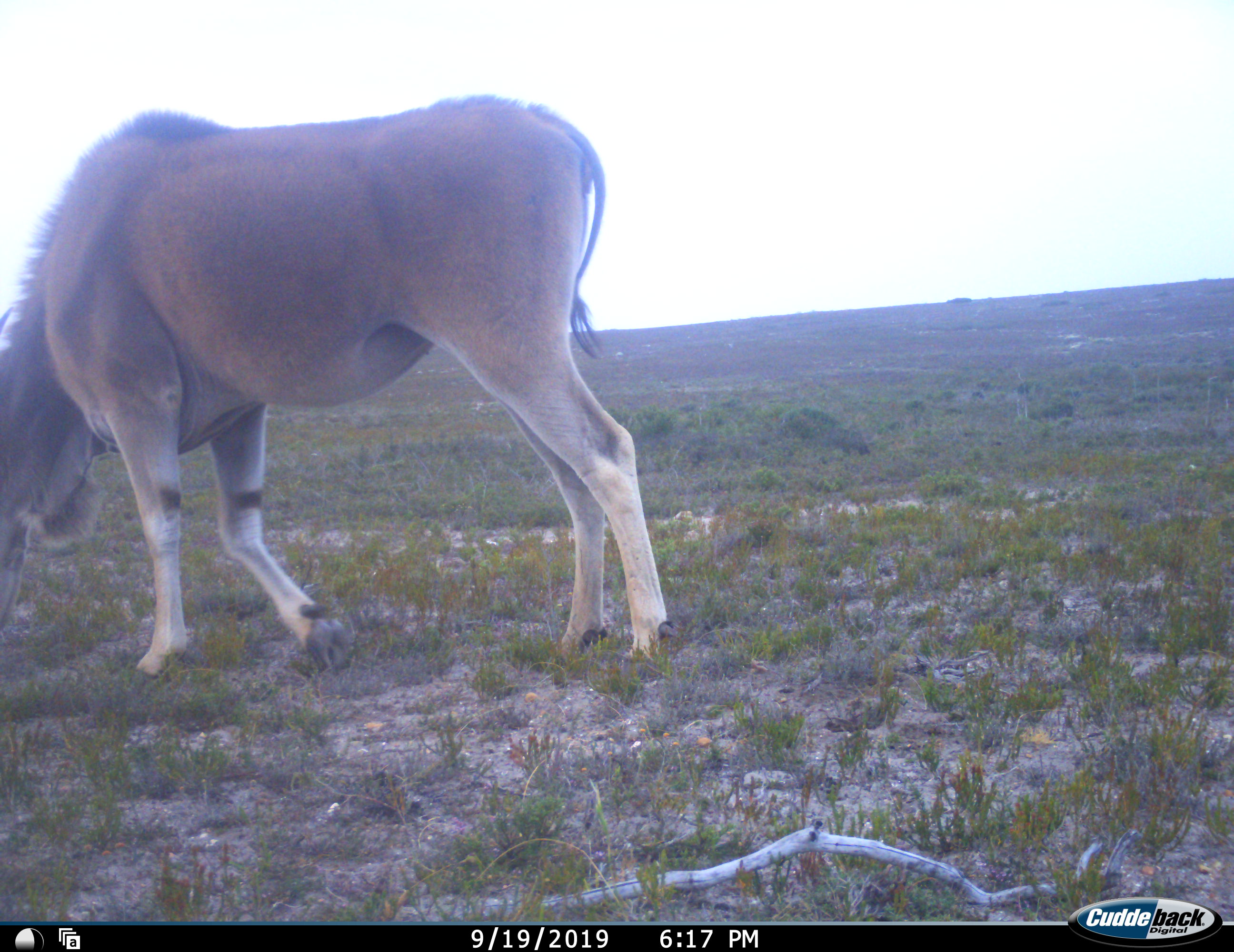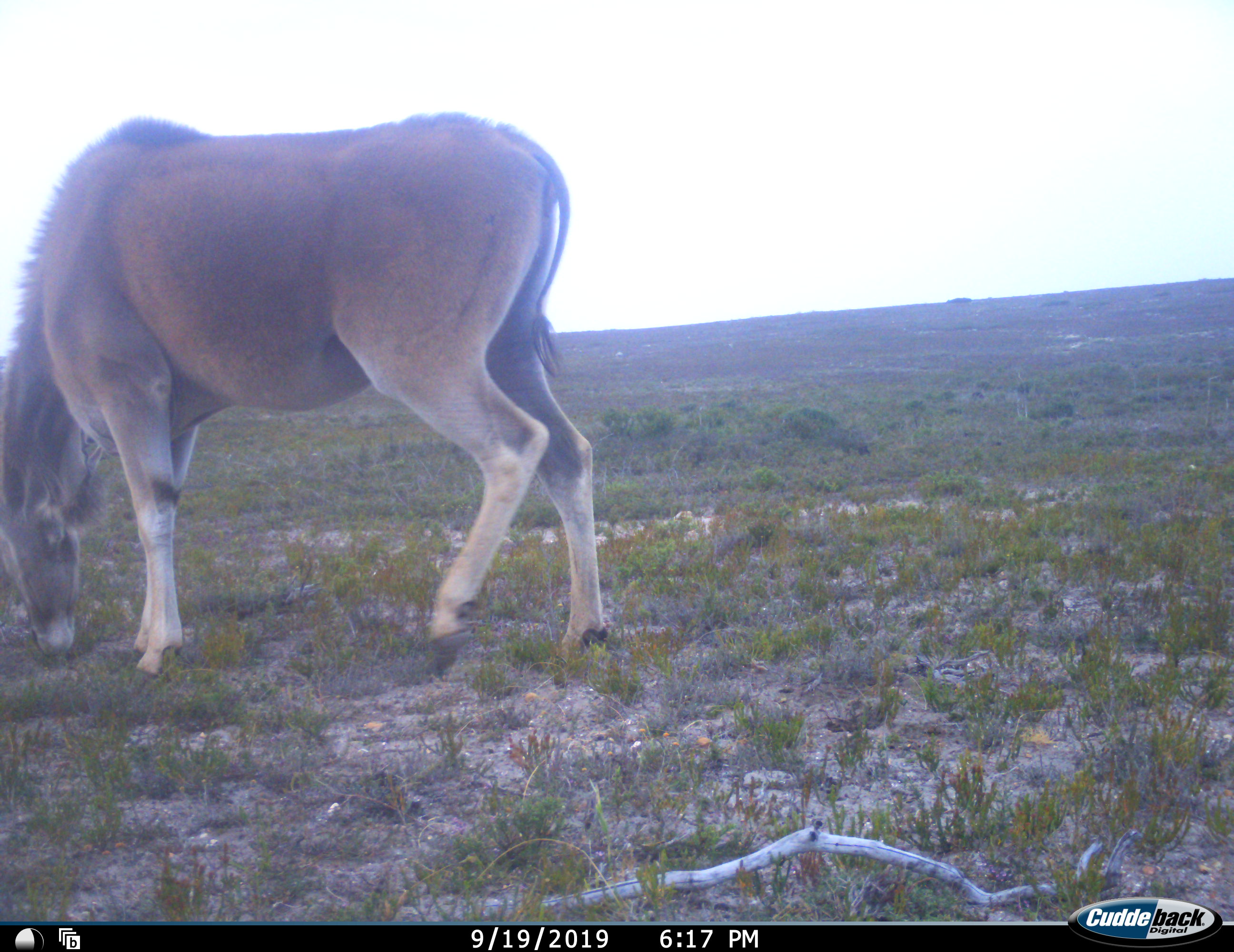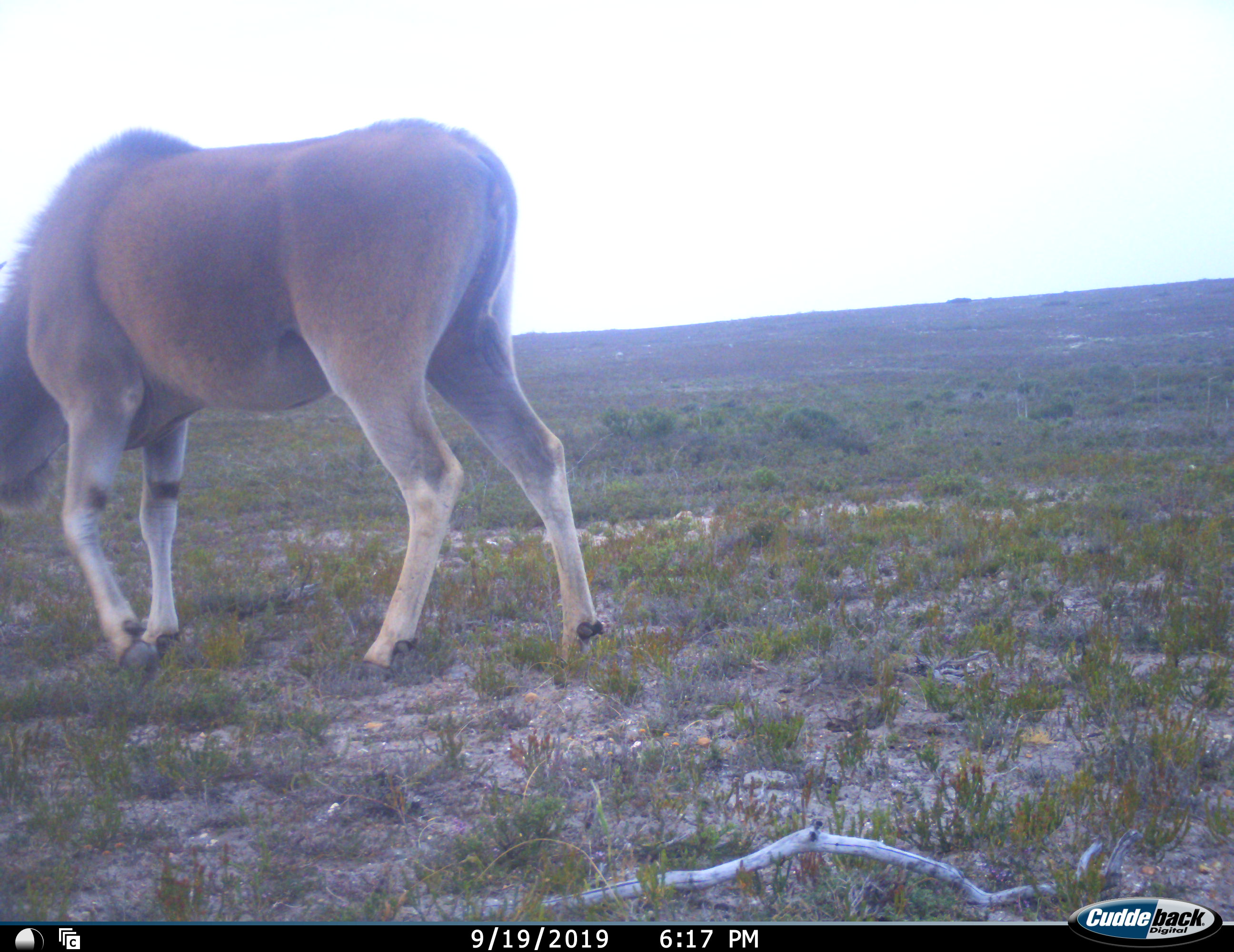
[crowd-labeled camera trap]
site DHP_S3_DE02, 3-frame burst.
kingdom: Animalia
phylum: Chordata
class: Mammalia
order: Artiodactyla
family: Bovidae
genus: Tragelaphus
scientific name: Tragelaphus oryx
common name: eland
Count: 1.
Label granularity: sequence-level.